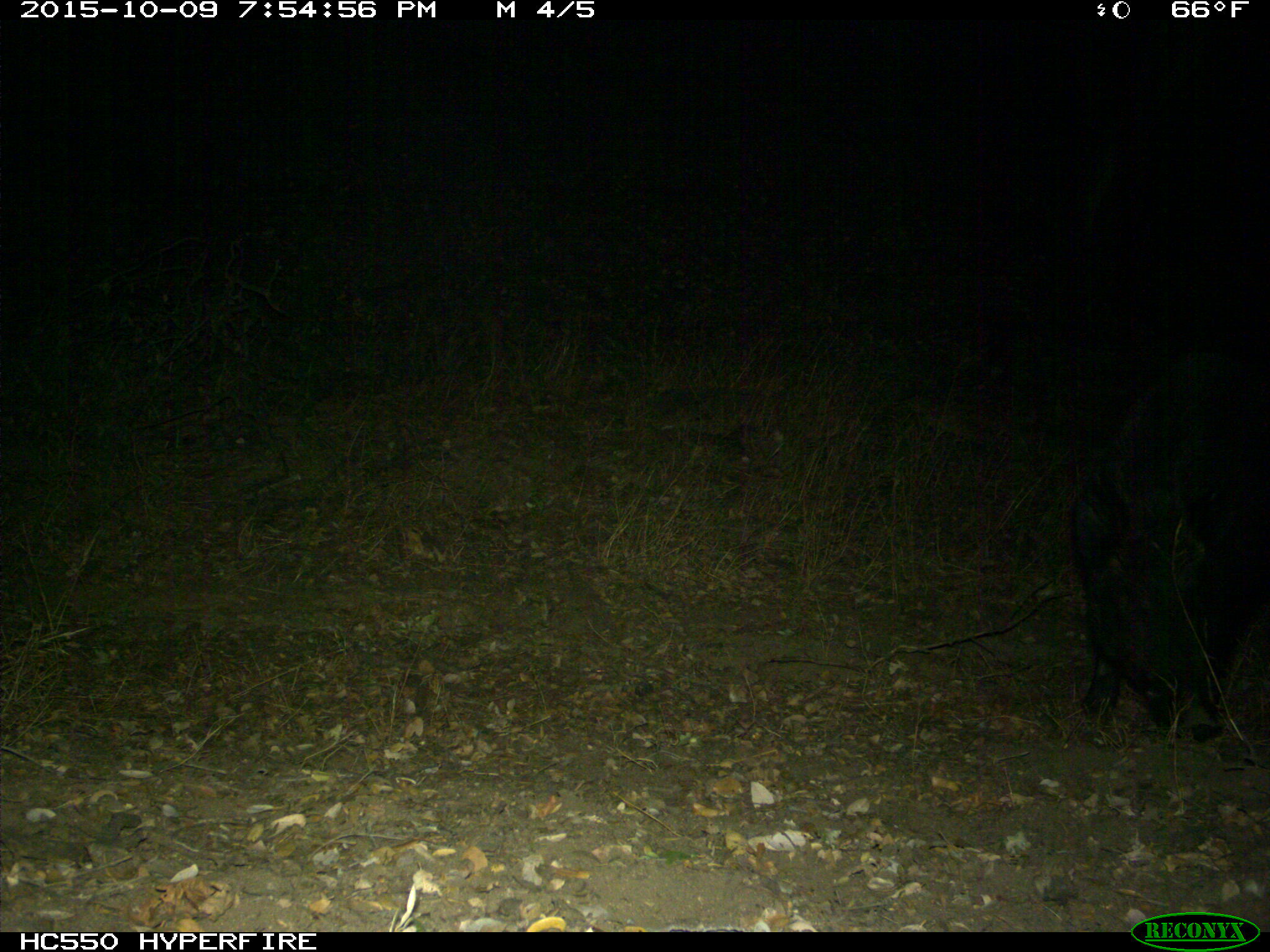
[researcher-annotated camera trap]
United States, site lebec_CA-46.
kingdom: Animalia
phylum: Chordata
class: Mammalia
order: Artiodactyla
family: Suidae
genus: Sus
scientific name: Sus scrofa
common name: wild boar